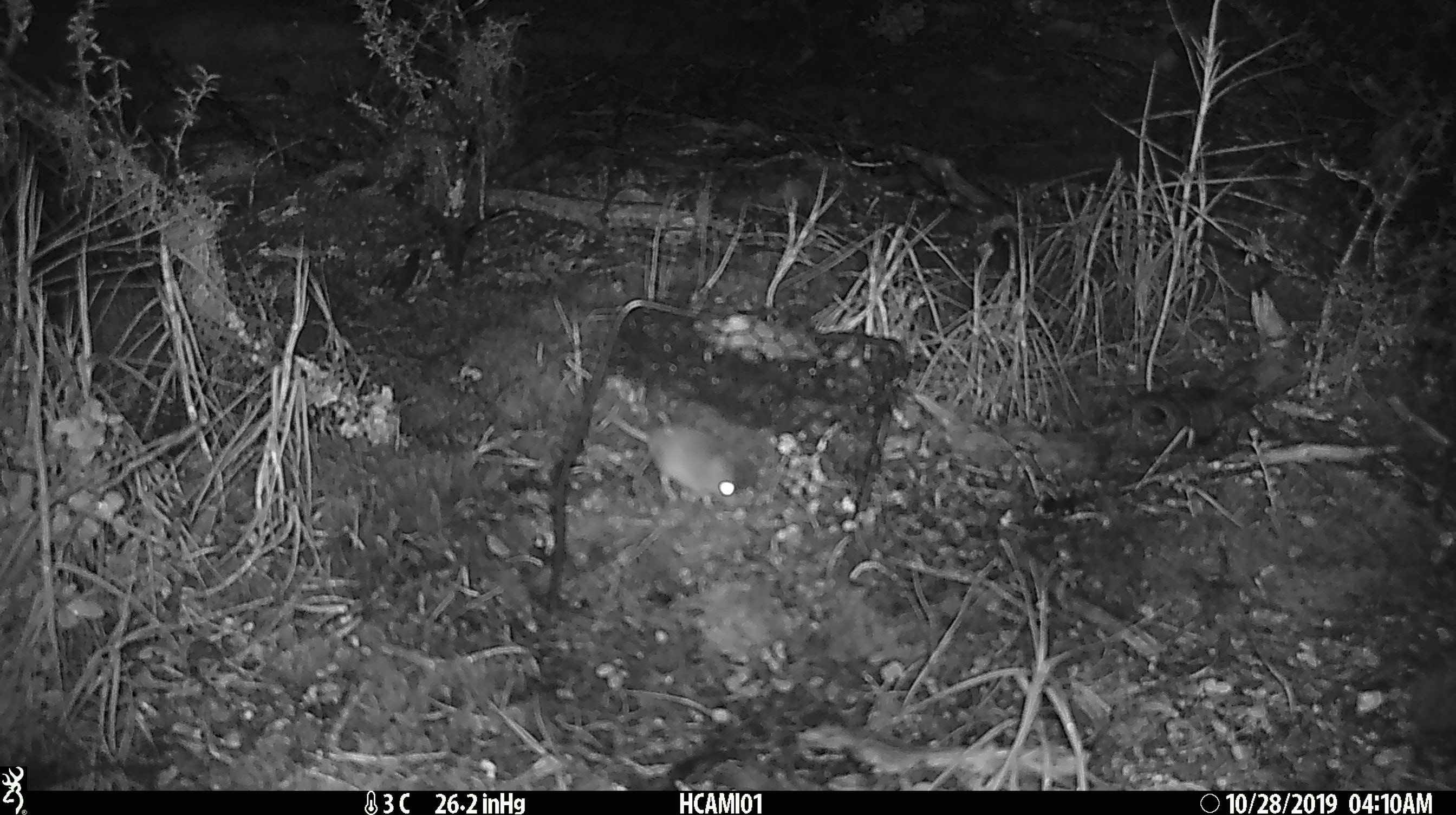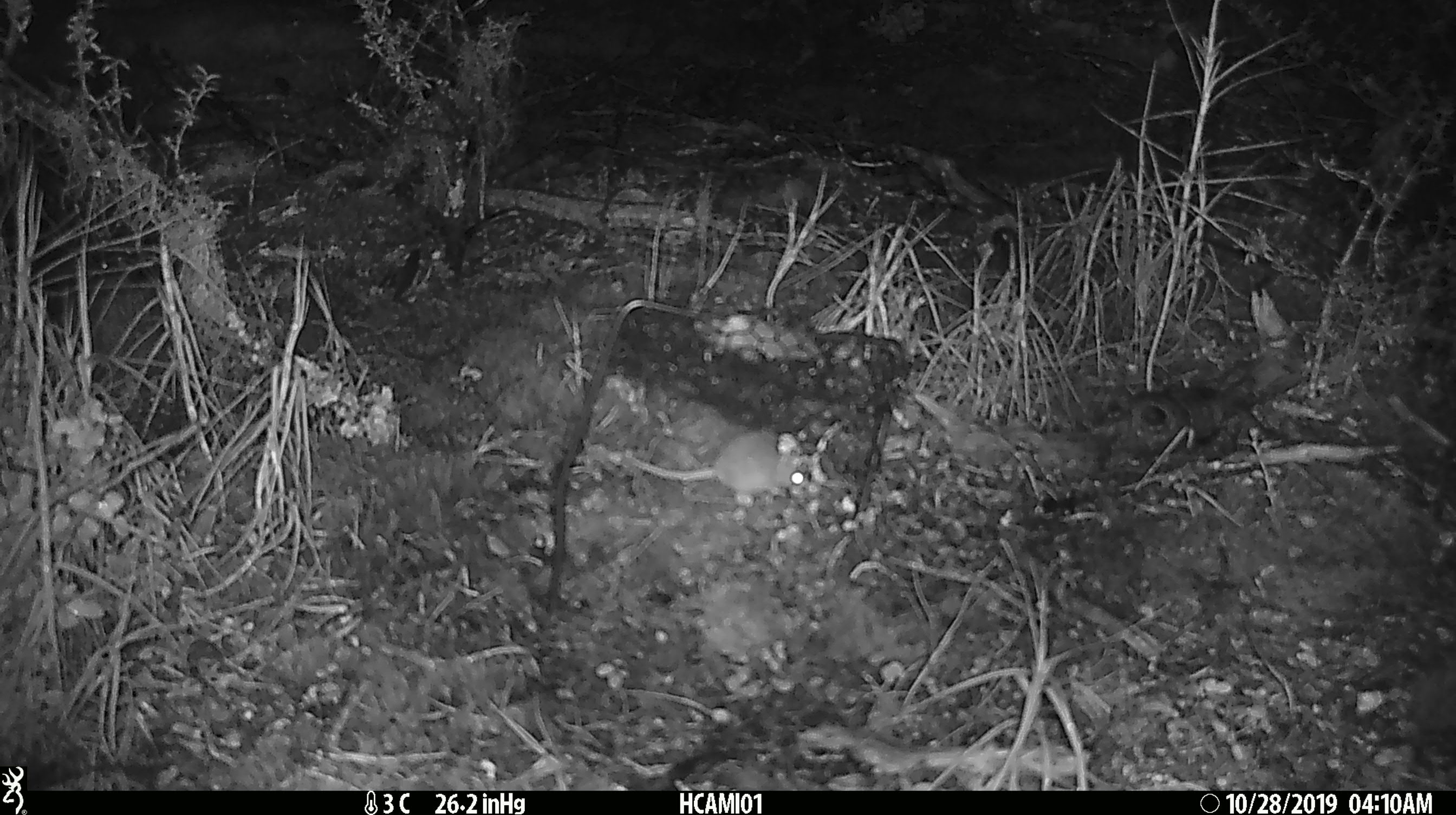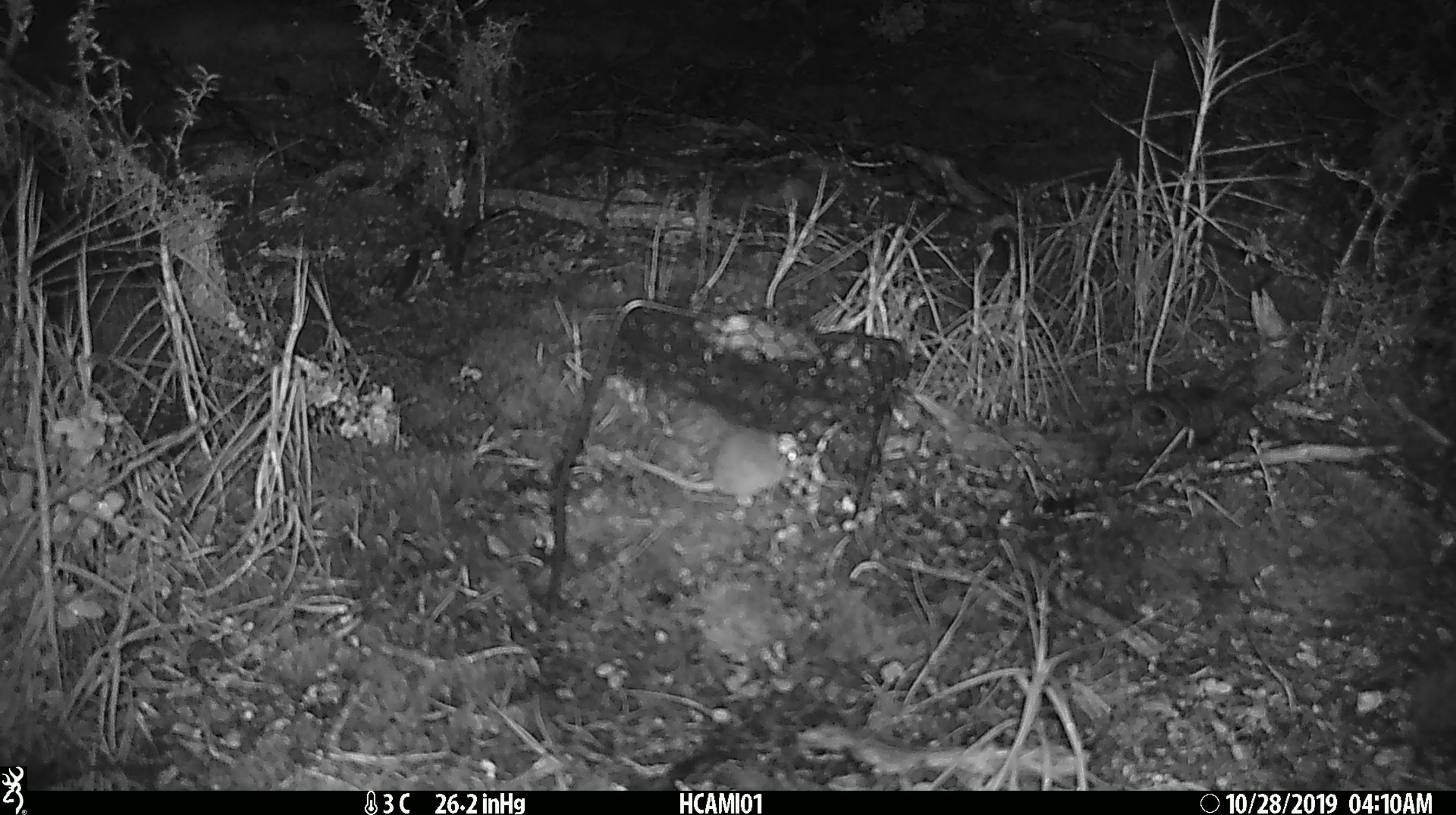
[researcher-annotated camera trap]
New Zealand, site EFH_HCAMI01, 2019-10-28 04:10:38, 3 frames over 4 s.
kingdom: Animalia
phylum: Chordata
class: Mammalia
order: Rodentia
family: Muridae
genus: Mus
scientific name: Mus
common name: mouse